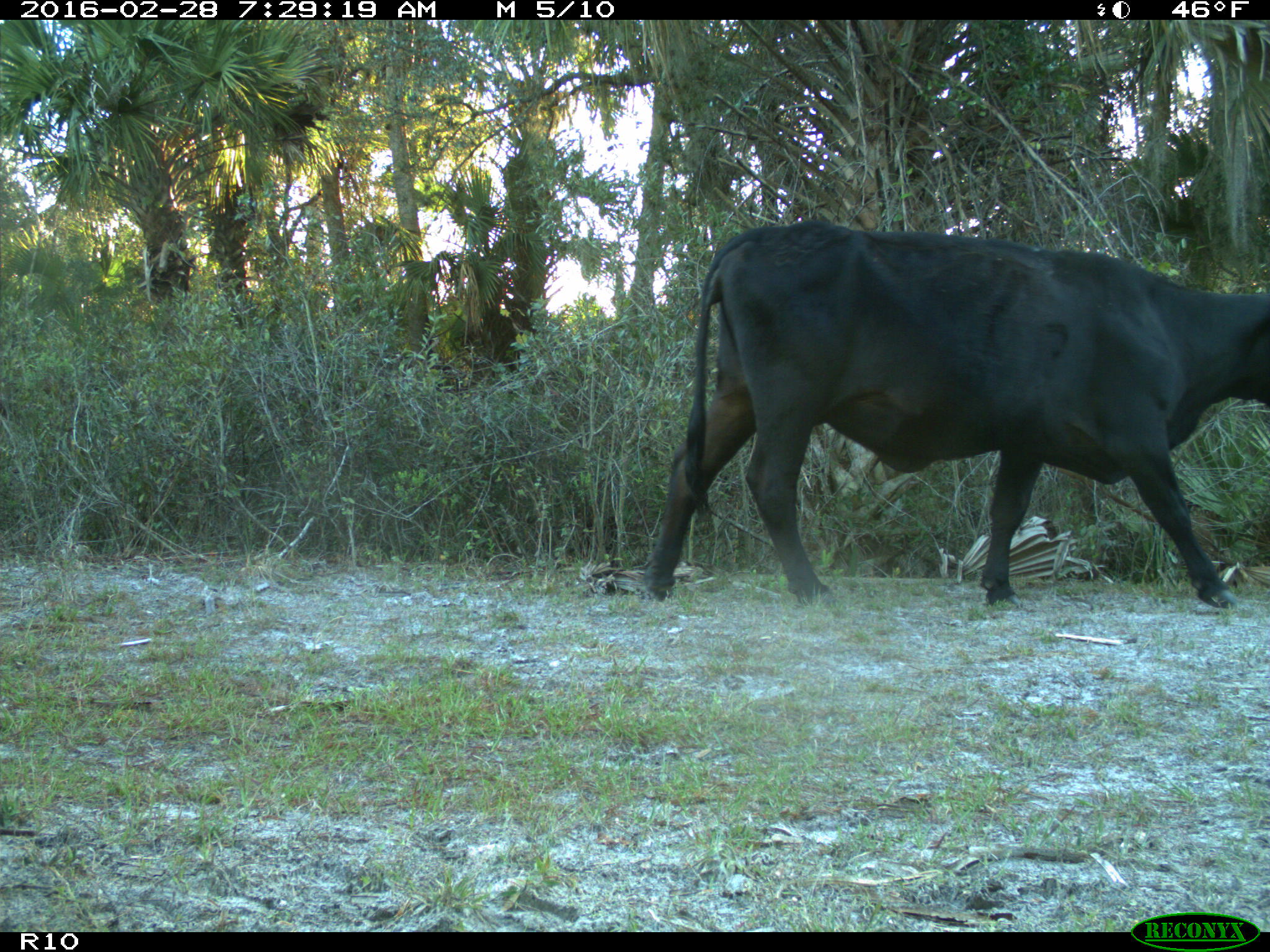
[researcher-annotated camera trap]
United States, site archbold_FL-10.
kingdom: Animalia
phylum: Chordata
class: Mammalia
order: Artiodactyla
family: Bovidae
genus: Bos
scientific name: Bos taurus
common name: domestic cow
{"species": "Bos taurus (domestic cow)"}